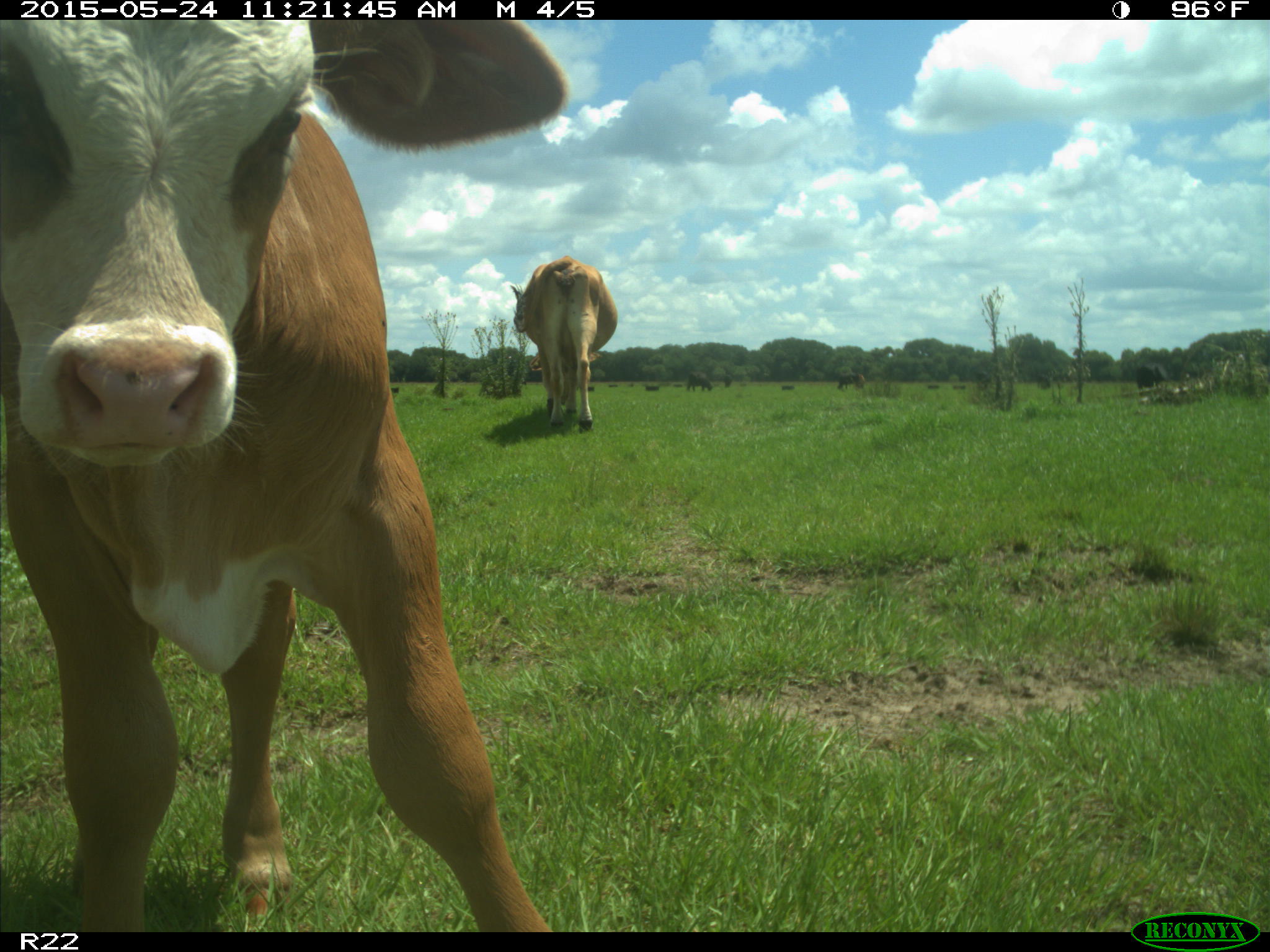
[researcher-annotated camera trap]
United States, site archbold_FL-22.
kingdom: Animalia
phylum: Chordata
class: Mammalia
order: Artiodactyla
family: Bovidae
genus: Bos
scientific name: Bos taurus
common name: domestic cow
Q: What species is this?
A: Bos taurus (domestic cow).